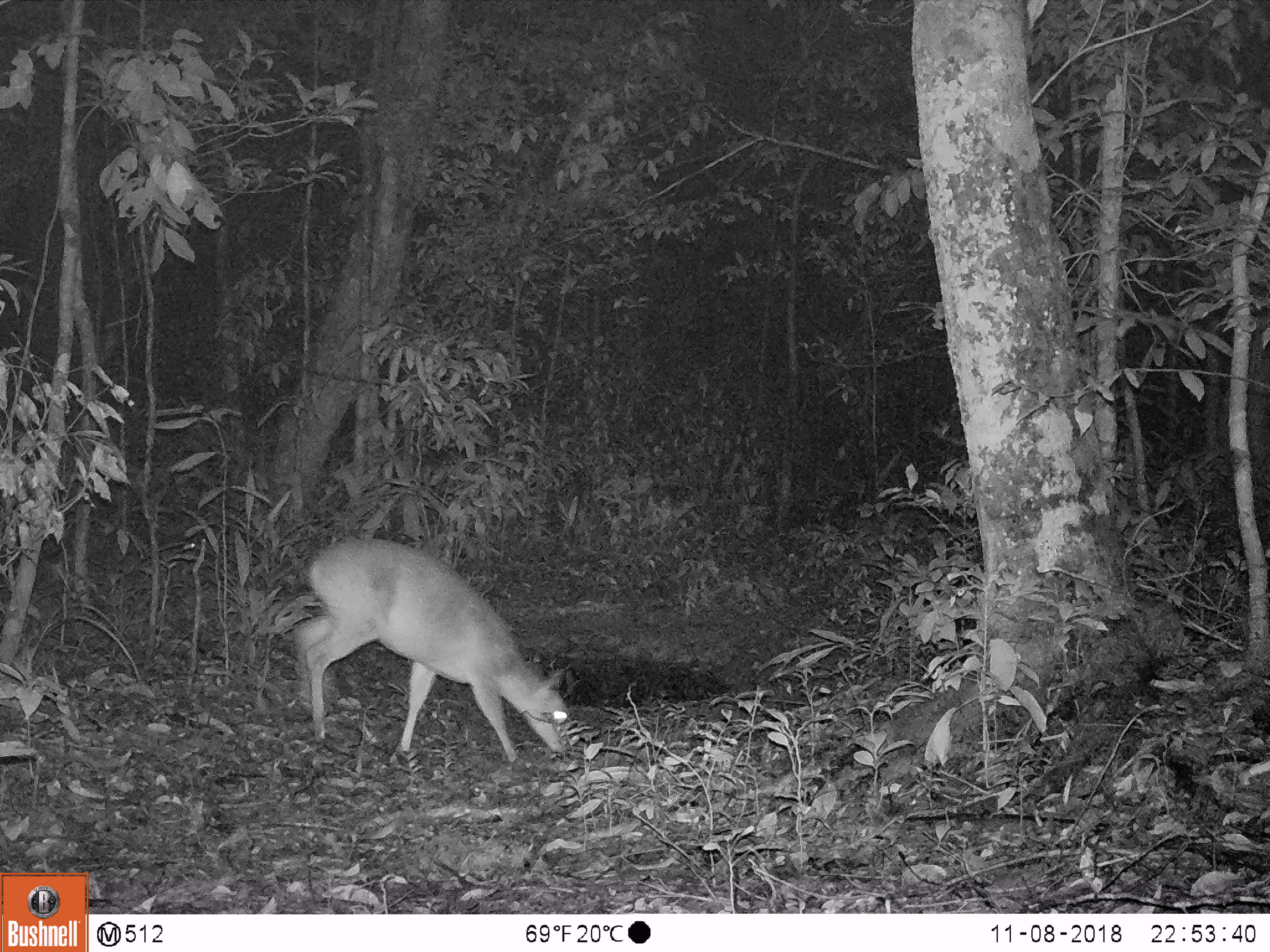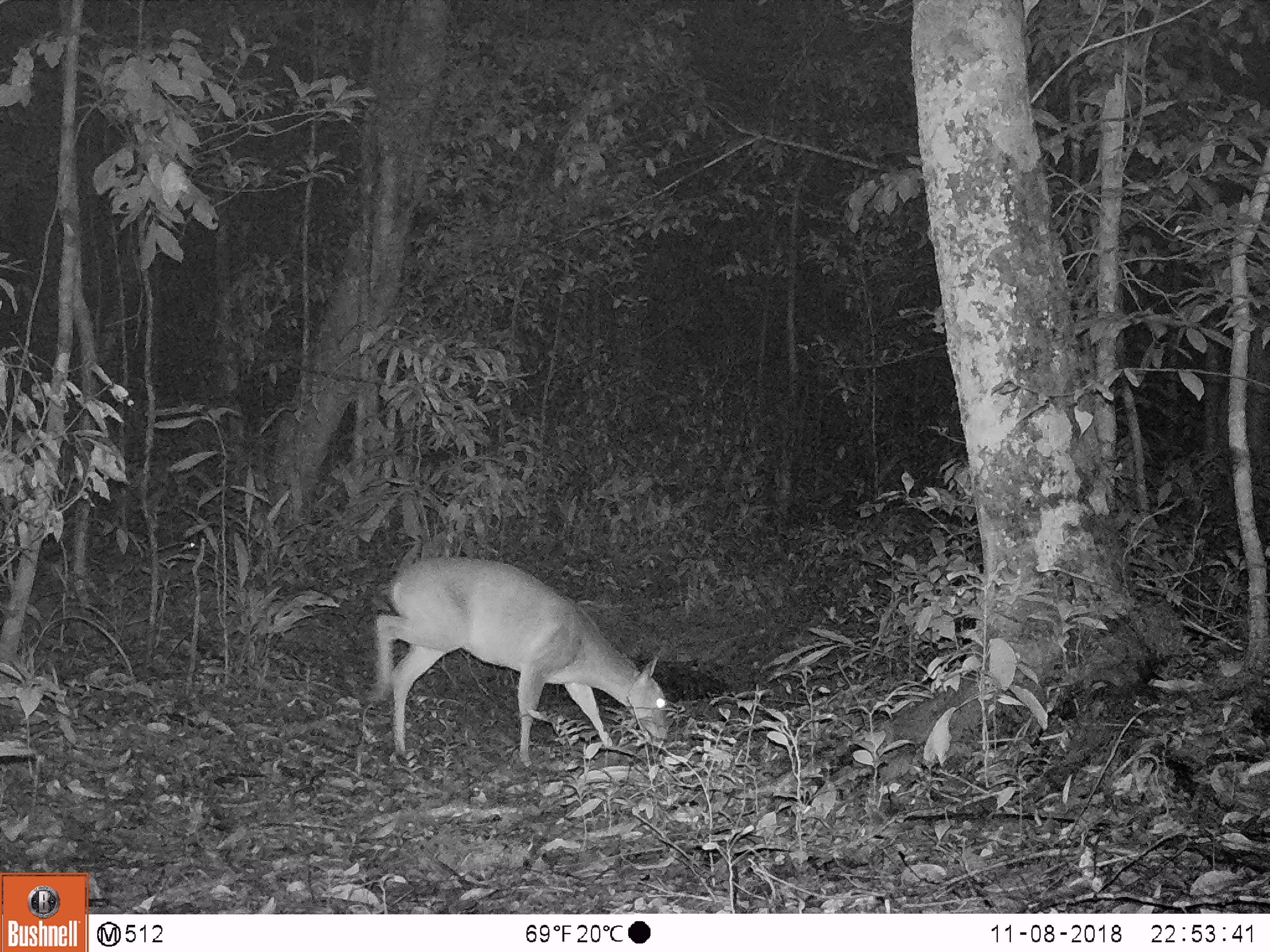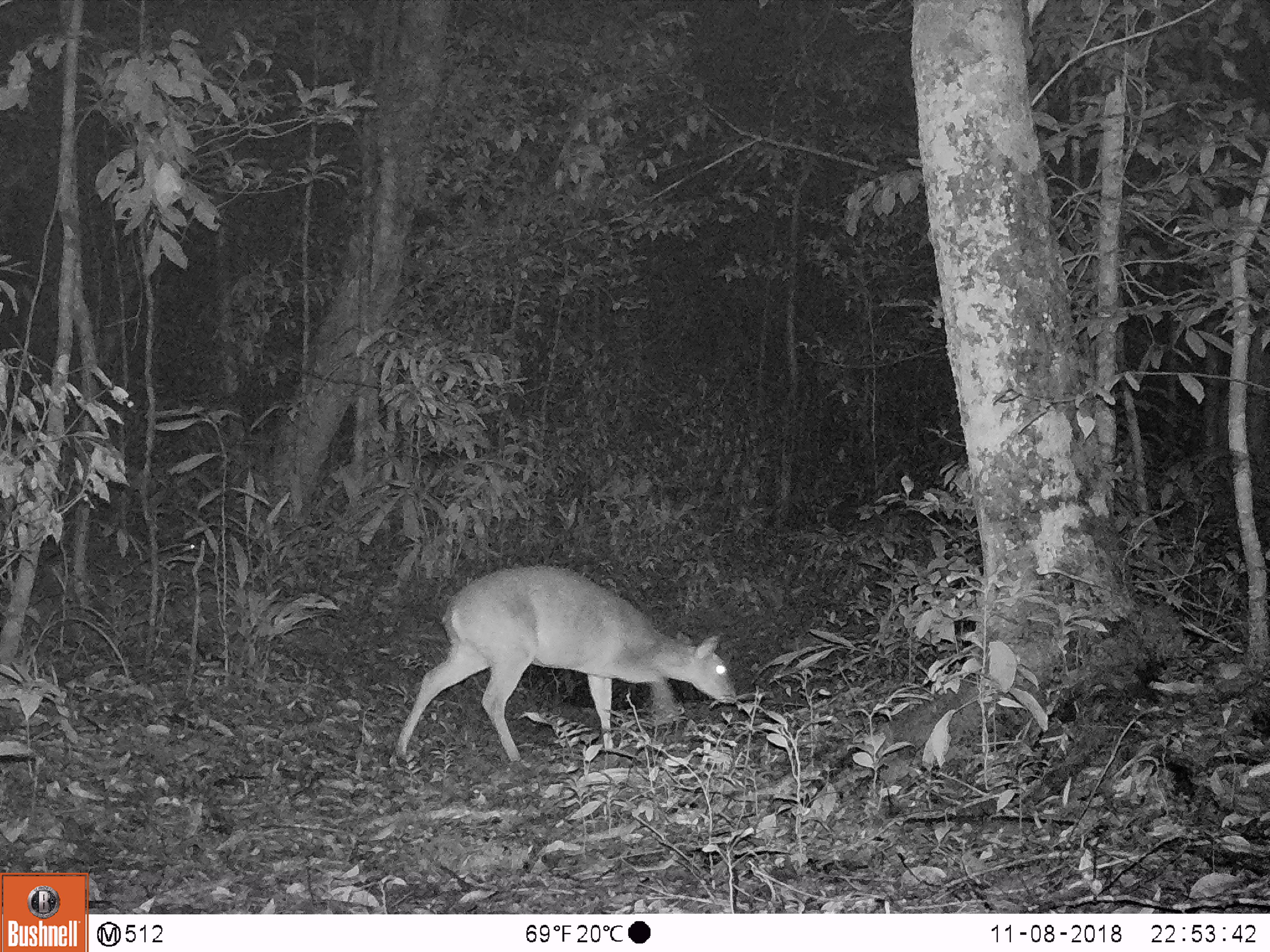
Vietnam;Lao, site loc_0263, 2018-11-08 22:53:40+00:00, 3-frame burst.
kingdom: Animalia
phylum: Chordata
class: Mammalia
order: Artiodactyla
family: Cervidae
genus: Muntiacus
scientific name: Muntiacus vuquangensis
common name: large-antlered muntjac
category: large antlered muntjac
Large antlered muntjac (large-antlered muntjac) (Muntiacus vuquangensis). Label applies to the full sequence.